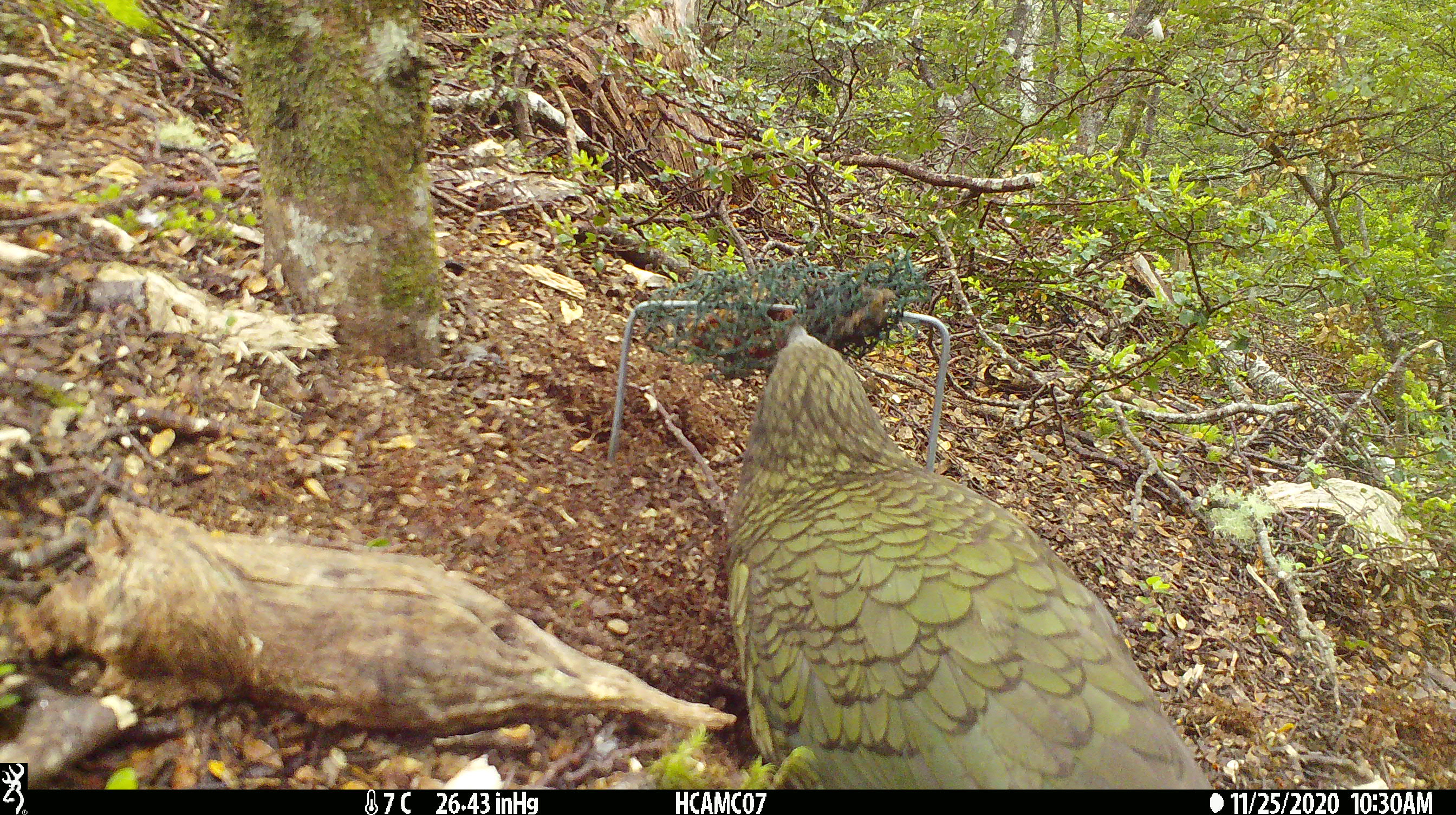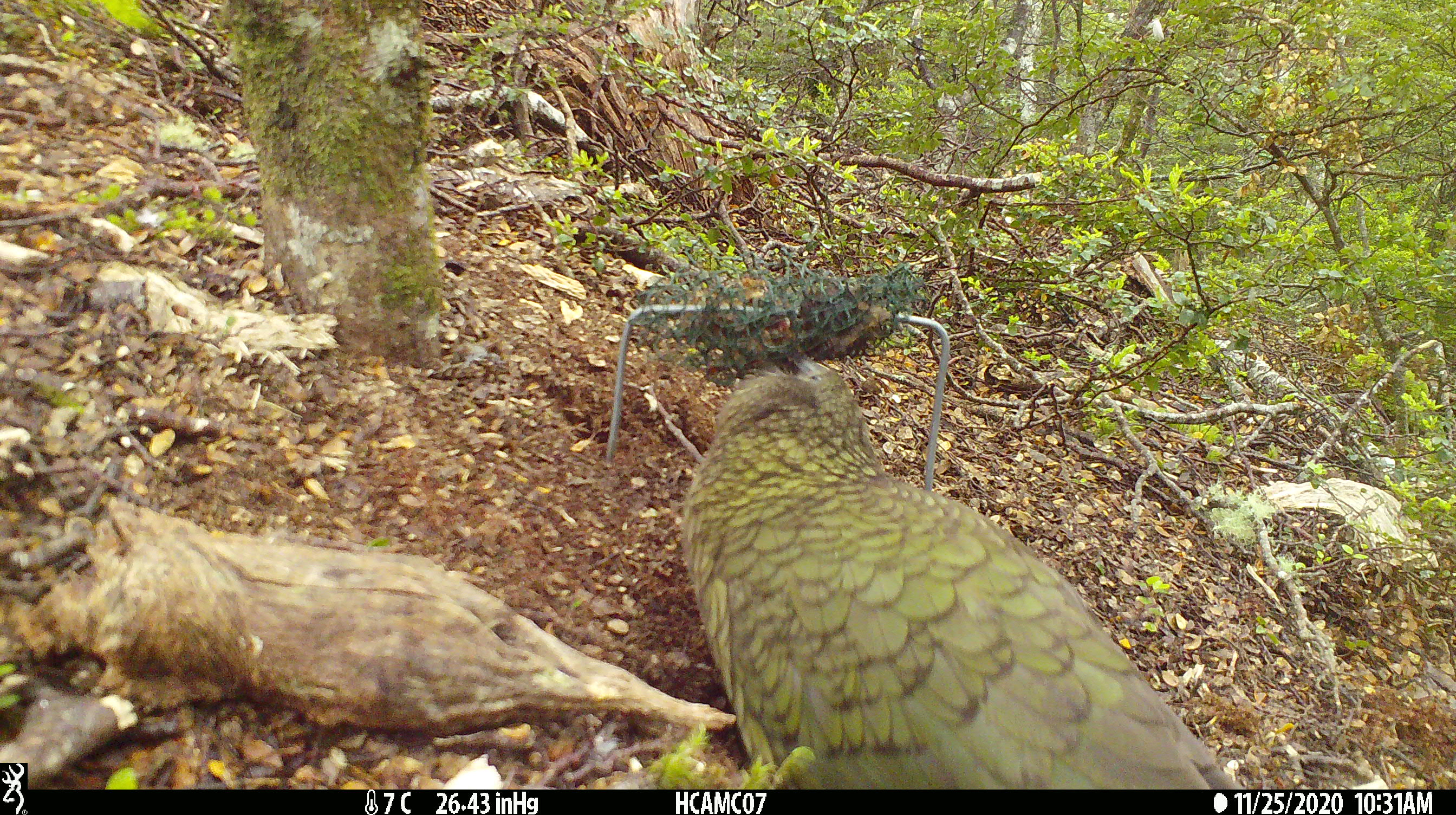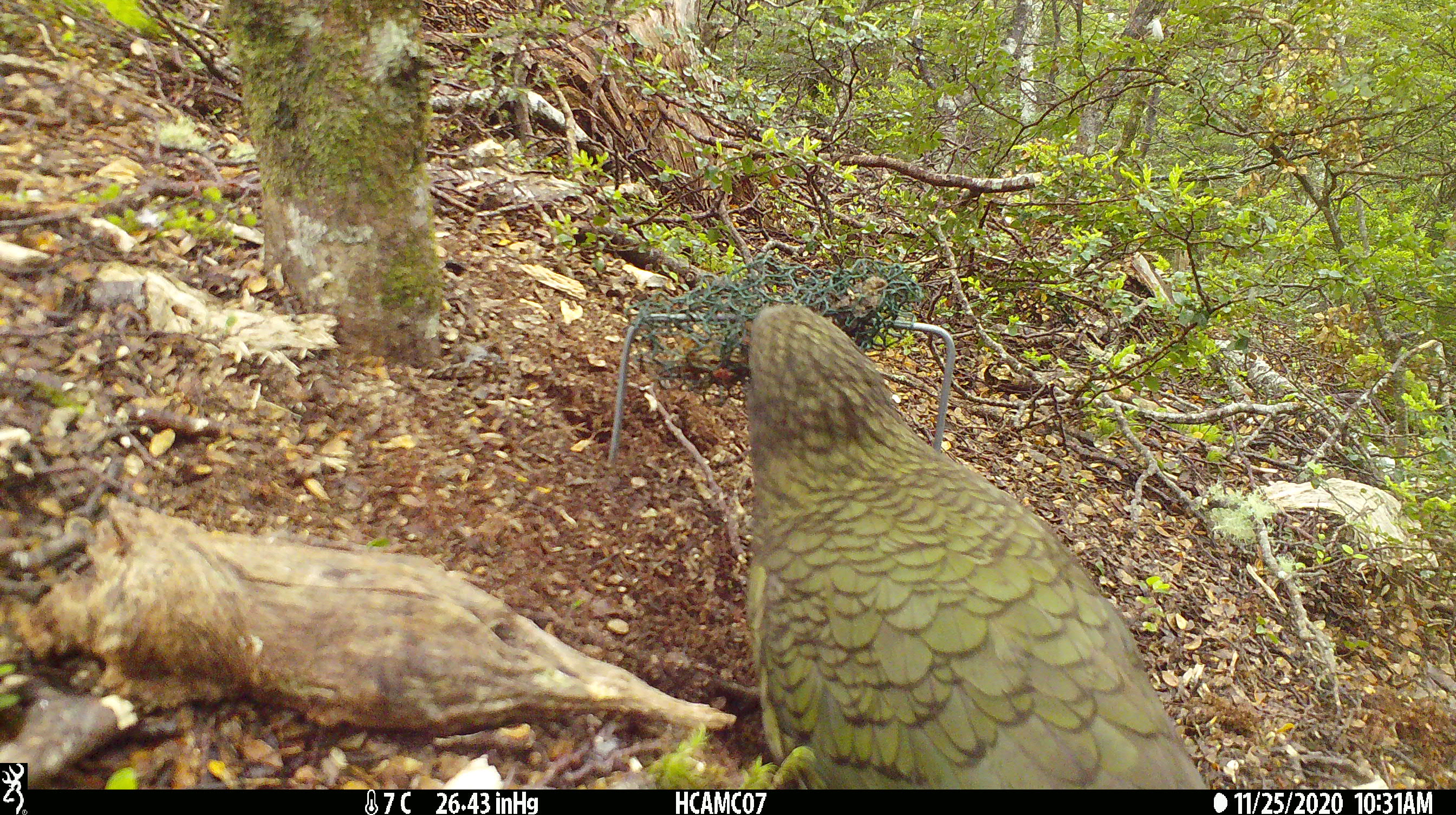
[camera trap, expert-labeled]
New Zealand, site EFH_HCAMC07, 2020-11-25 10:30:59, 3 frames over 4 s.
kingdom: Animalia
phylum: Chordata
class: Aves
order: Psittaciformes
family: Strigopidae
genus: Nestor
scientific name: Nestor notabilis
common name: kea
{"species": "kea (Nestor notabilis)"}